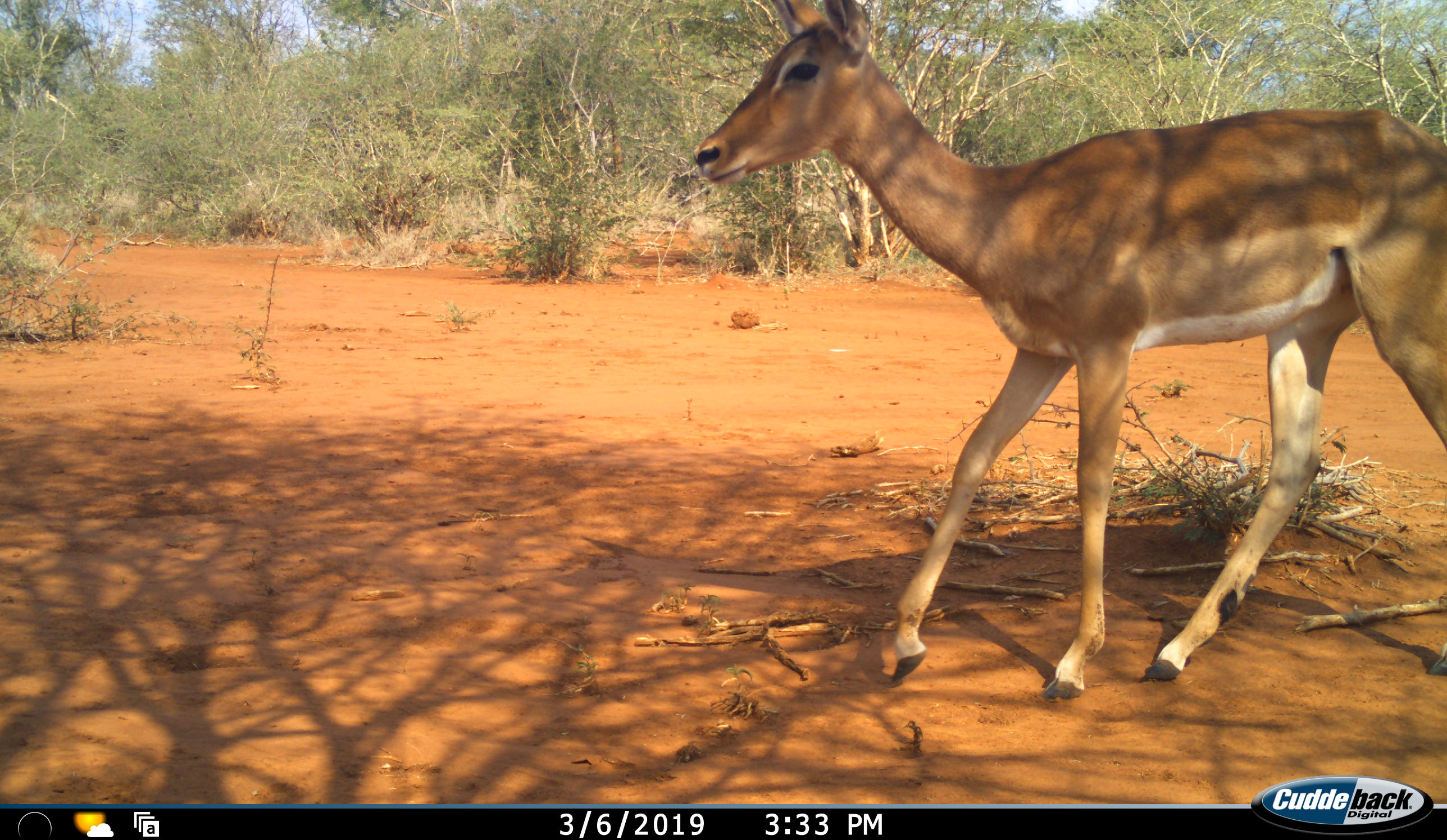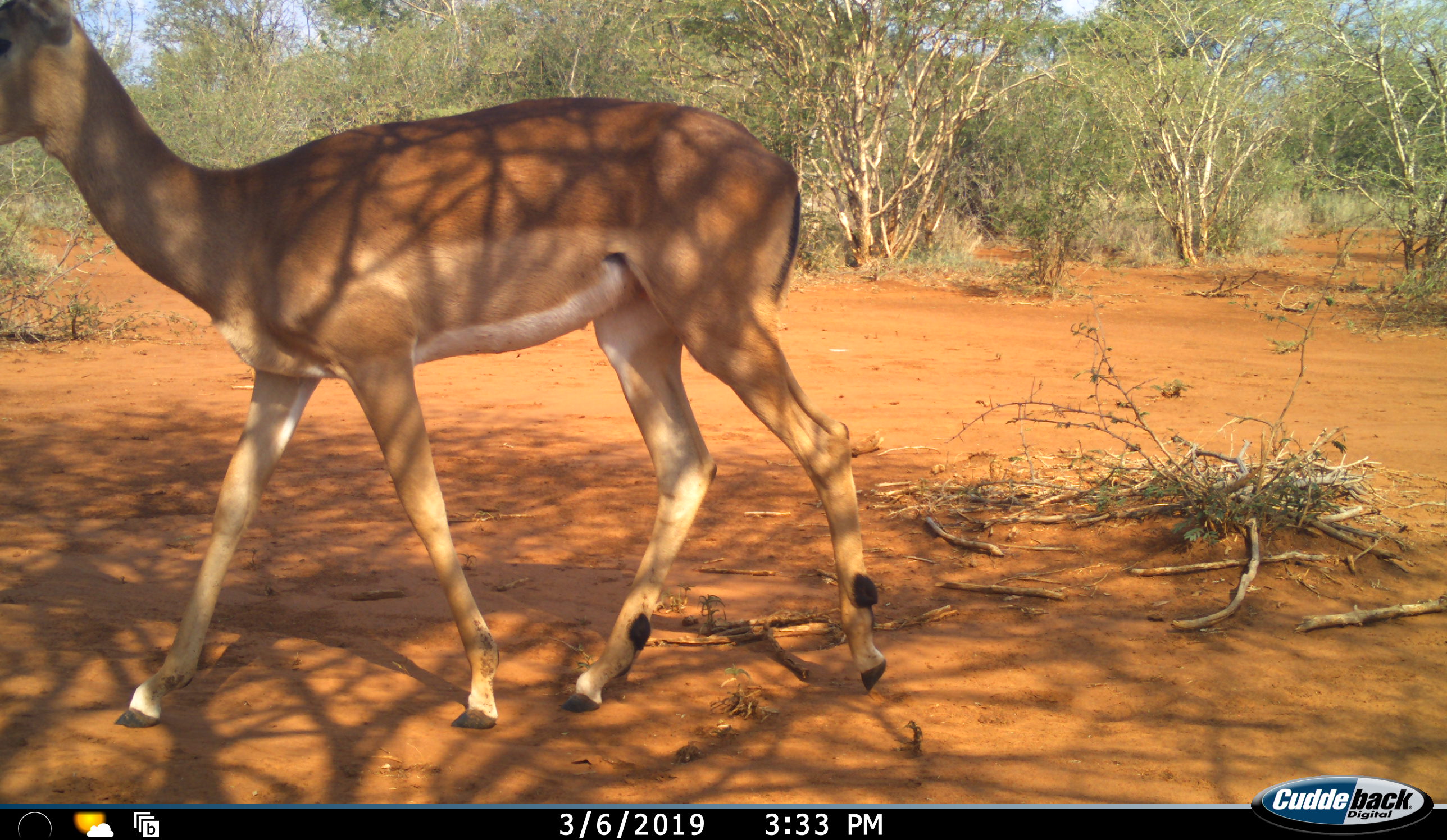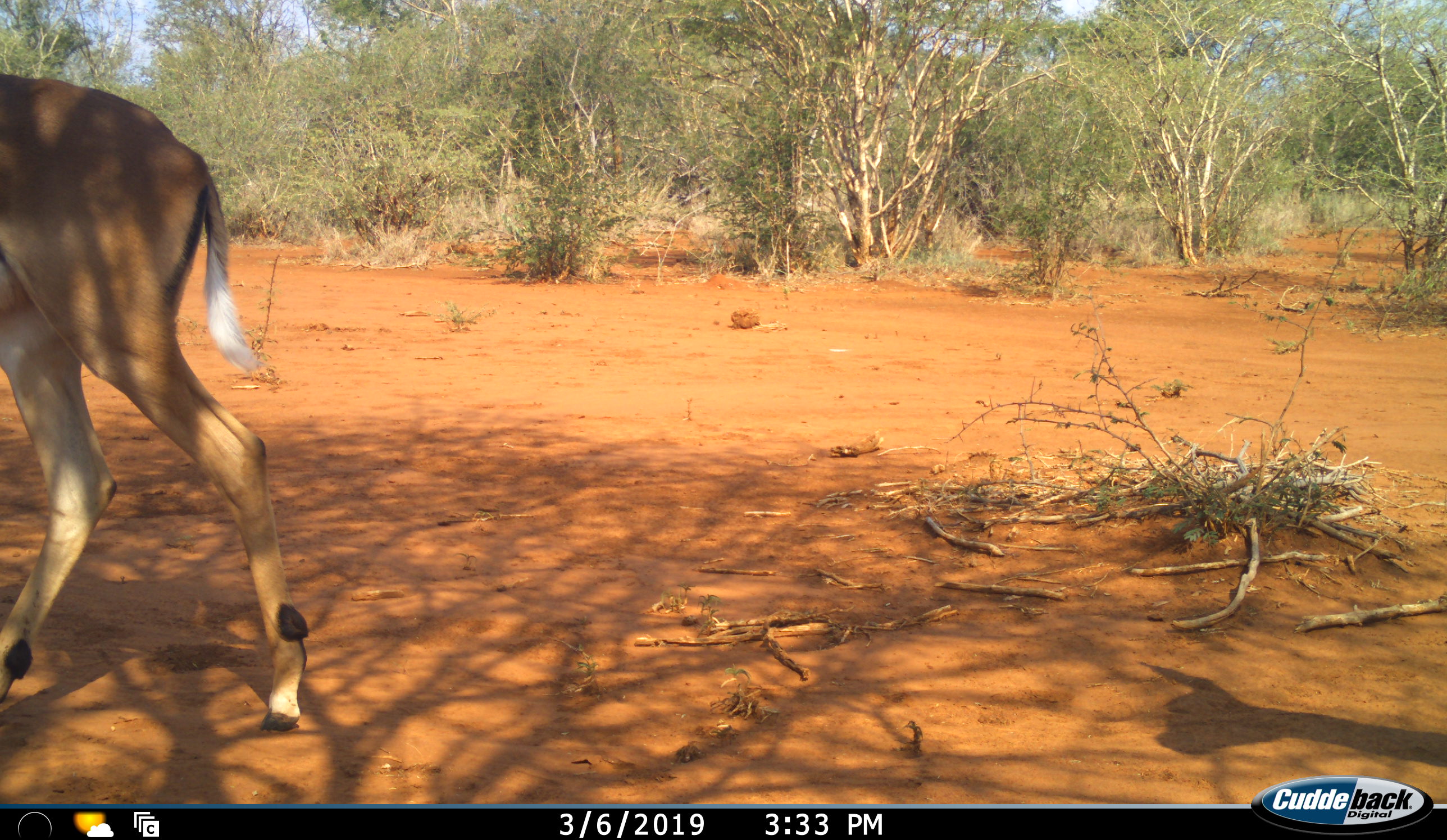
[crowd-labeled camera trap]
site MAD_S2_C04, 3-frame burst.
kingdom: Animalia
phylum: Chordata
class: Mammalia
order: Artiodactyla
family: Bovidae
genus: Aepyceros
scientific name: Aepyceros melampus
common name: impala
Impala (Aepyceros melampus), count 1. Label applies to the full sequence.